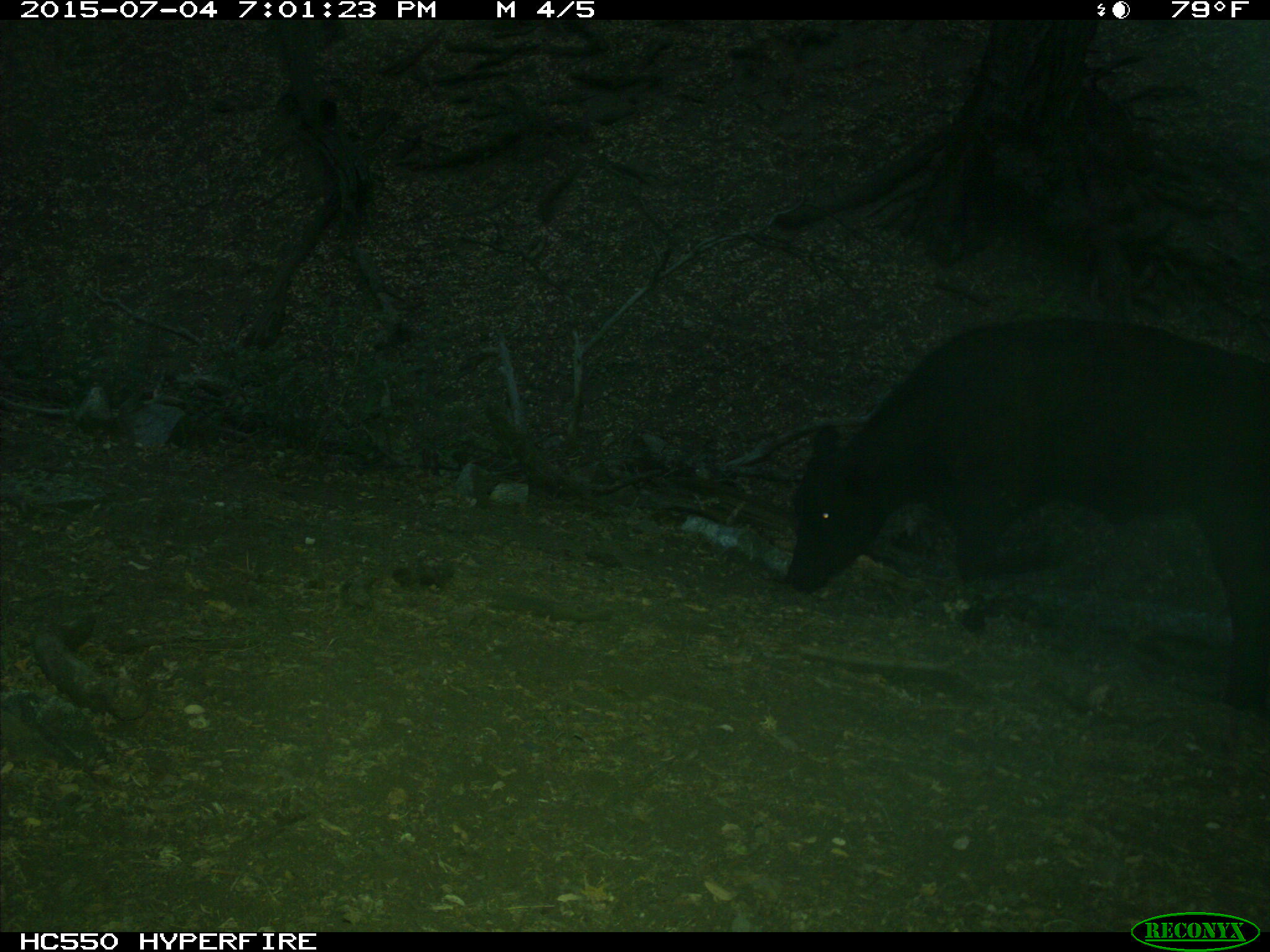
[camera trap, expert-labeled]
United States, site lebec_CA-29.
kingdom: Animalia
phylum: Chordata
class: Mammalia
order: Artiodactyla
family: Bovidae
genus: Bos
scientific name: Bos taurus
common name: domestic cow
Bos taurus (domestic cow).